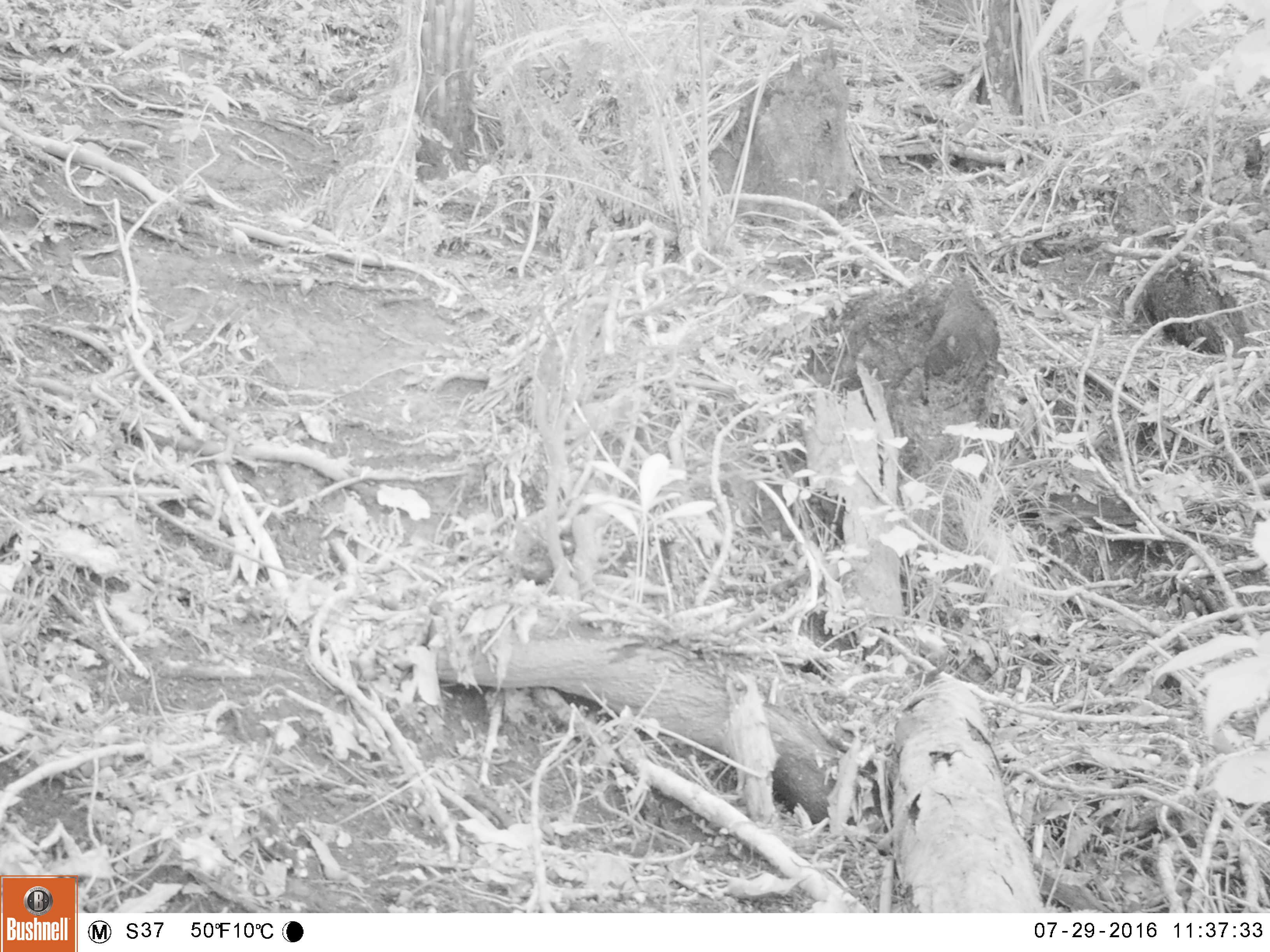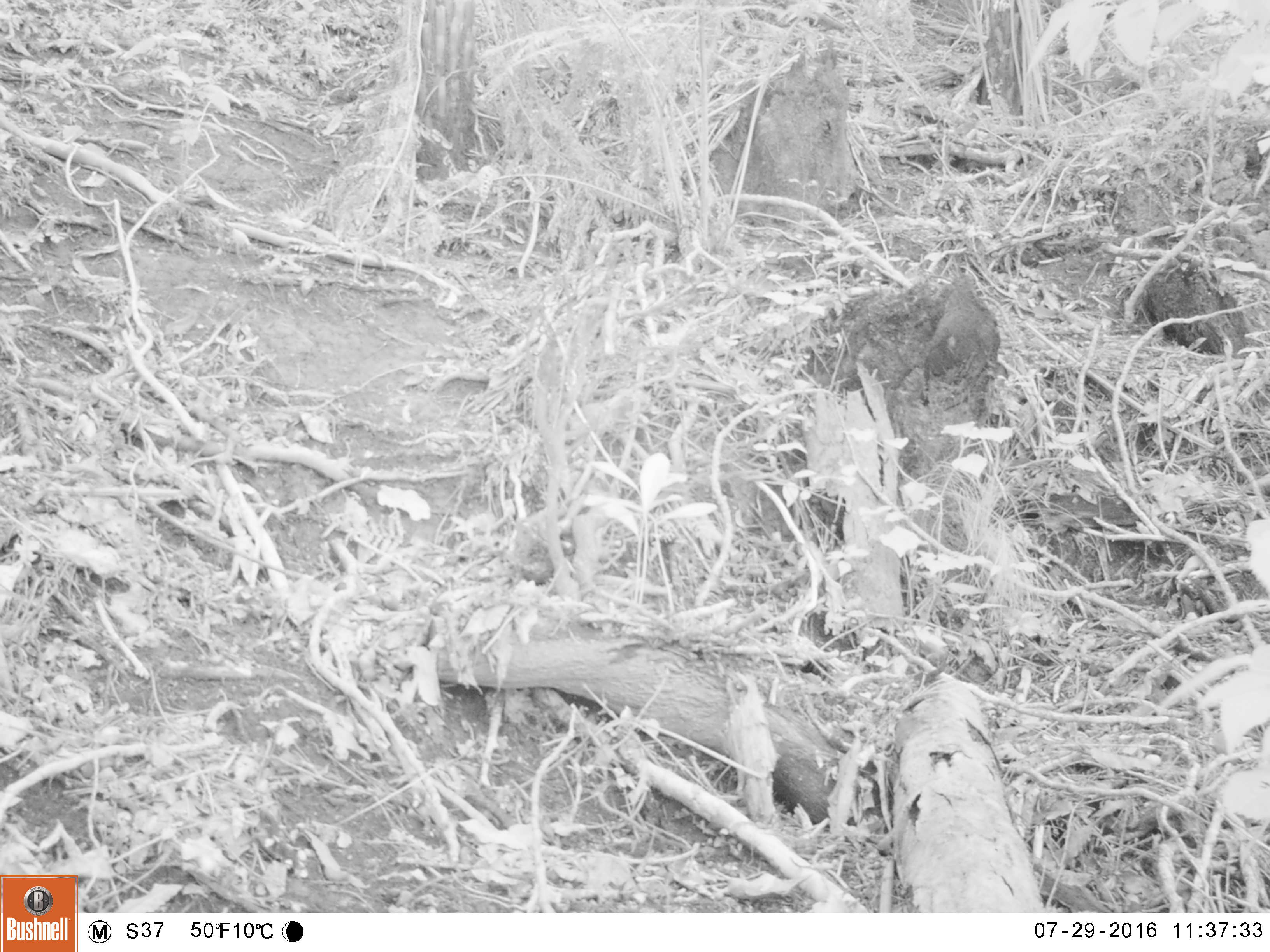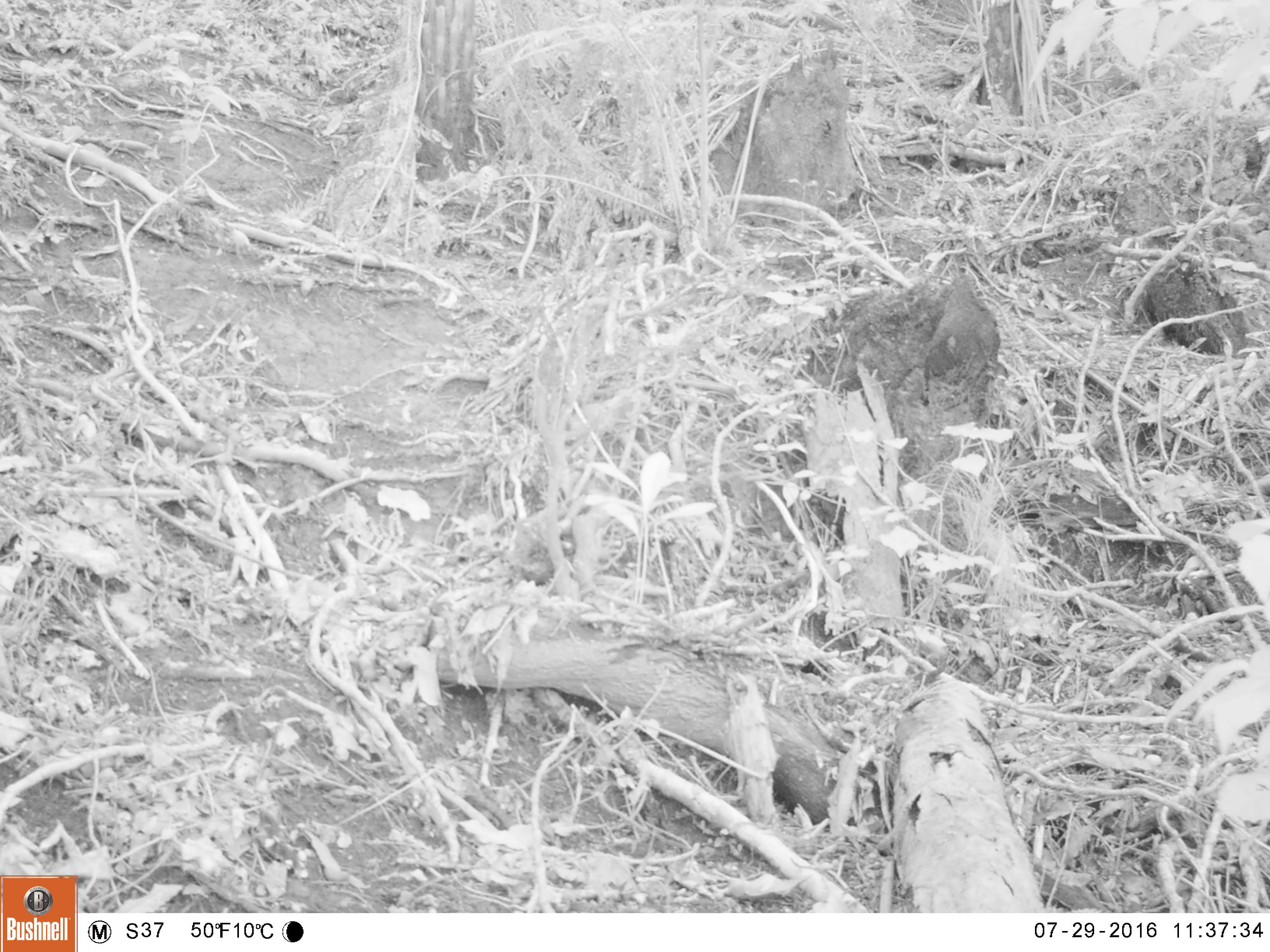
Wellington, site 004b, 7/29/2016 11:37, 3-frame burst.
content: no animal present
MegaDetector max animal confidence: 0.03